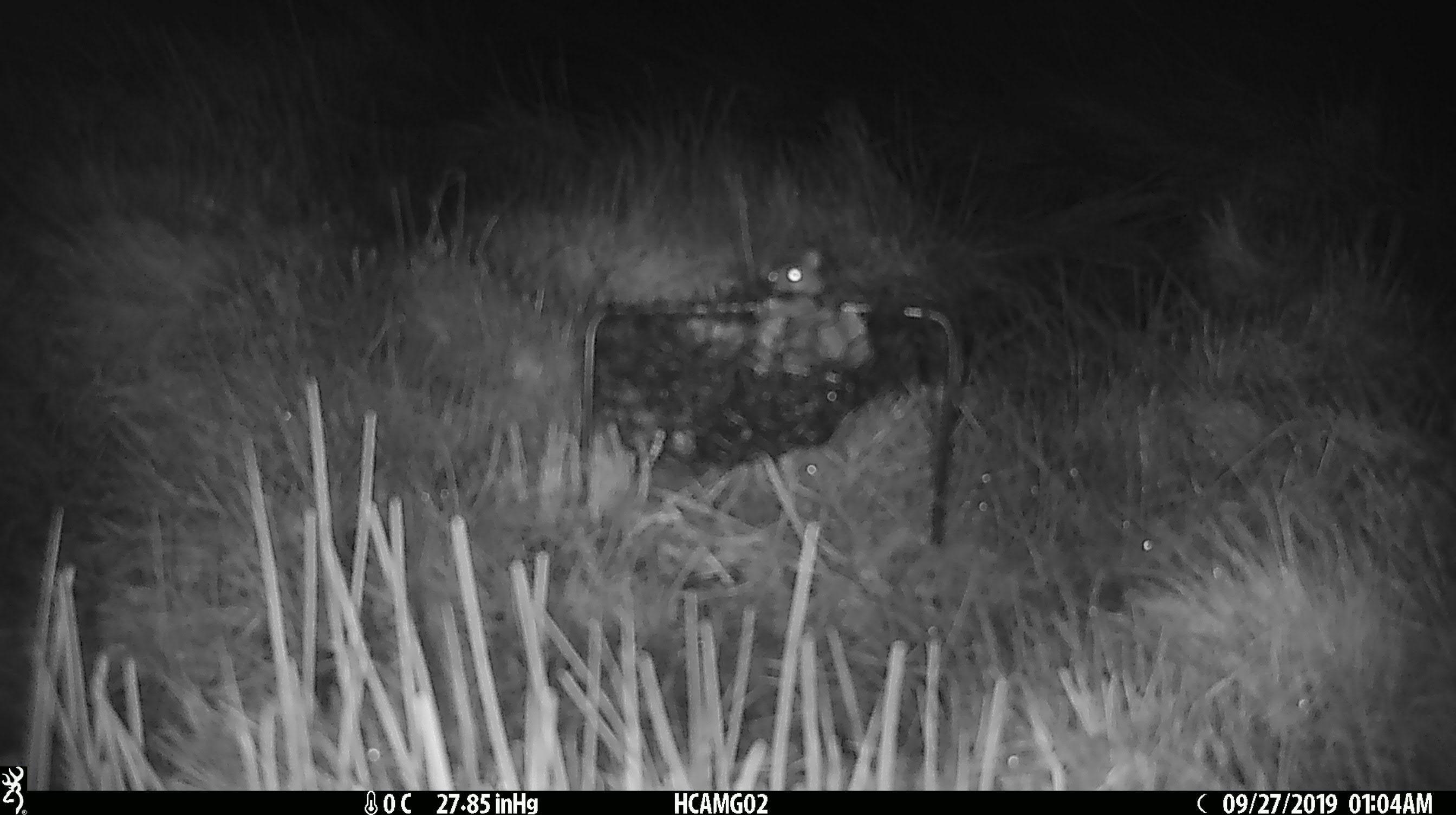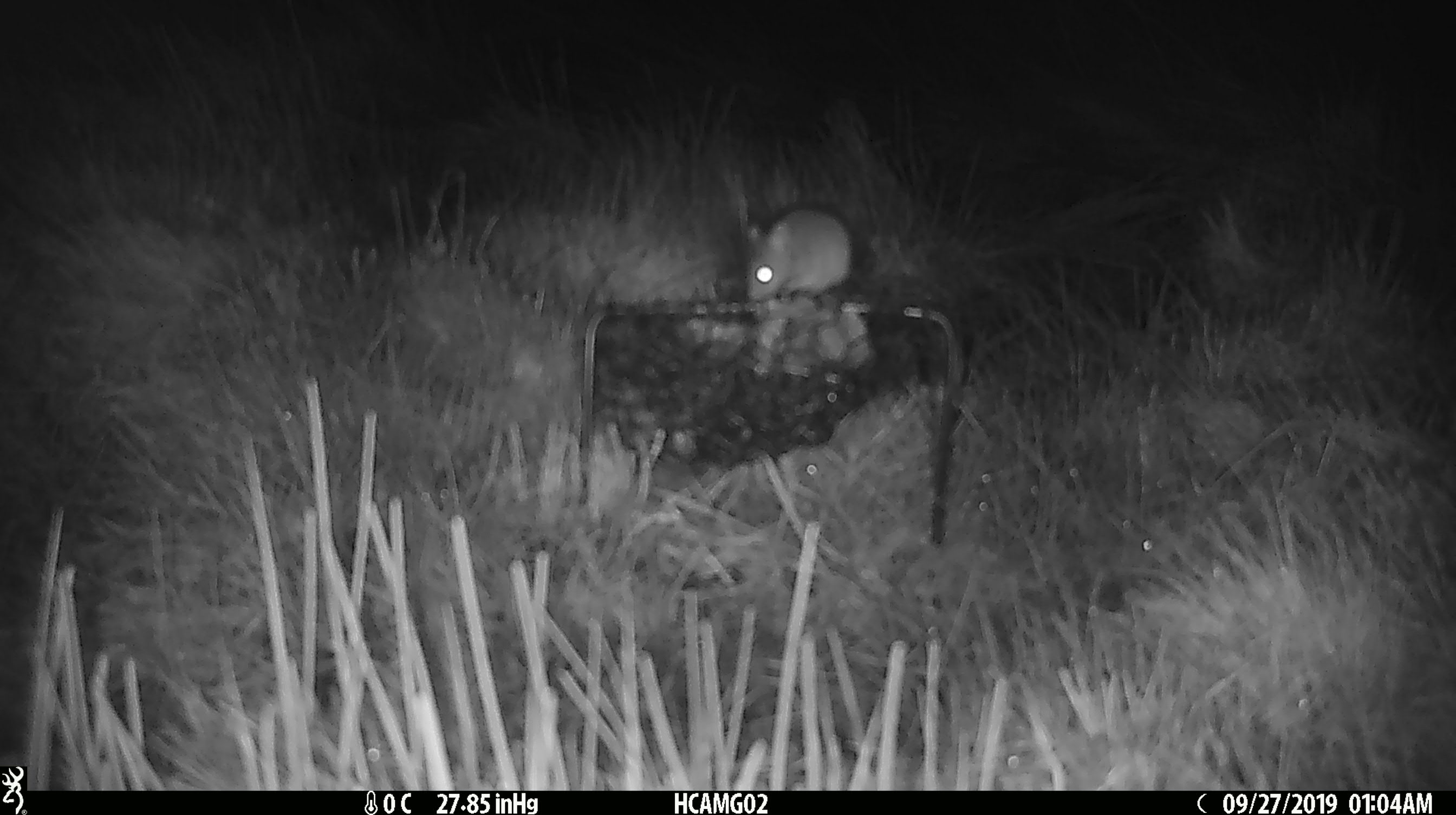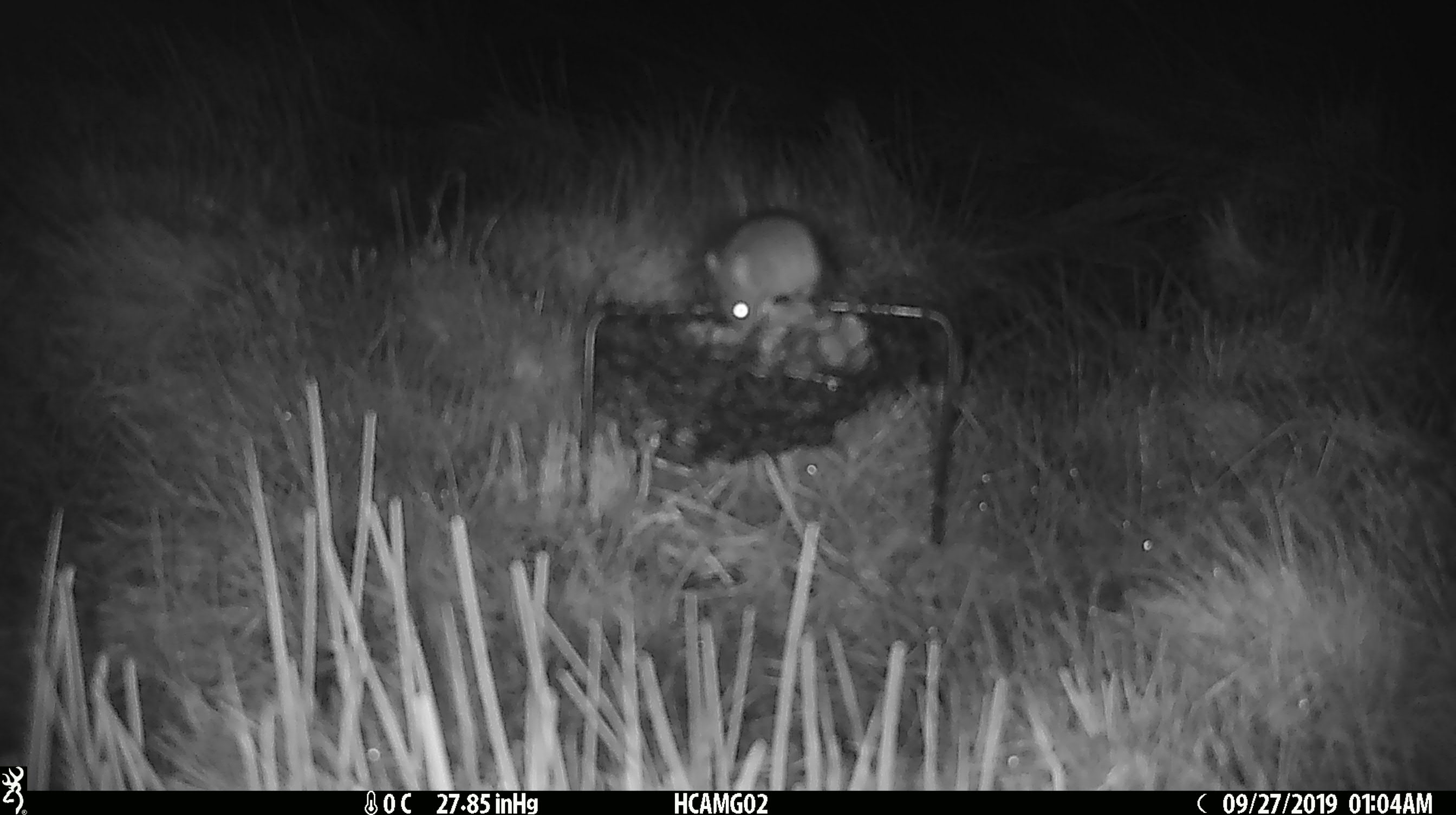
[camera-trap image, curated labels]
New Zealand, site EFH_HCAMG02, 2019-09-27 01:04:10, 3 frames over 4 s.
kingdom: Animalia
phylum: Chordata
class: Mammalia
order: Rodentia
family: Muridae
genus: Mus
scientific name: Mus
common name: mouse